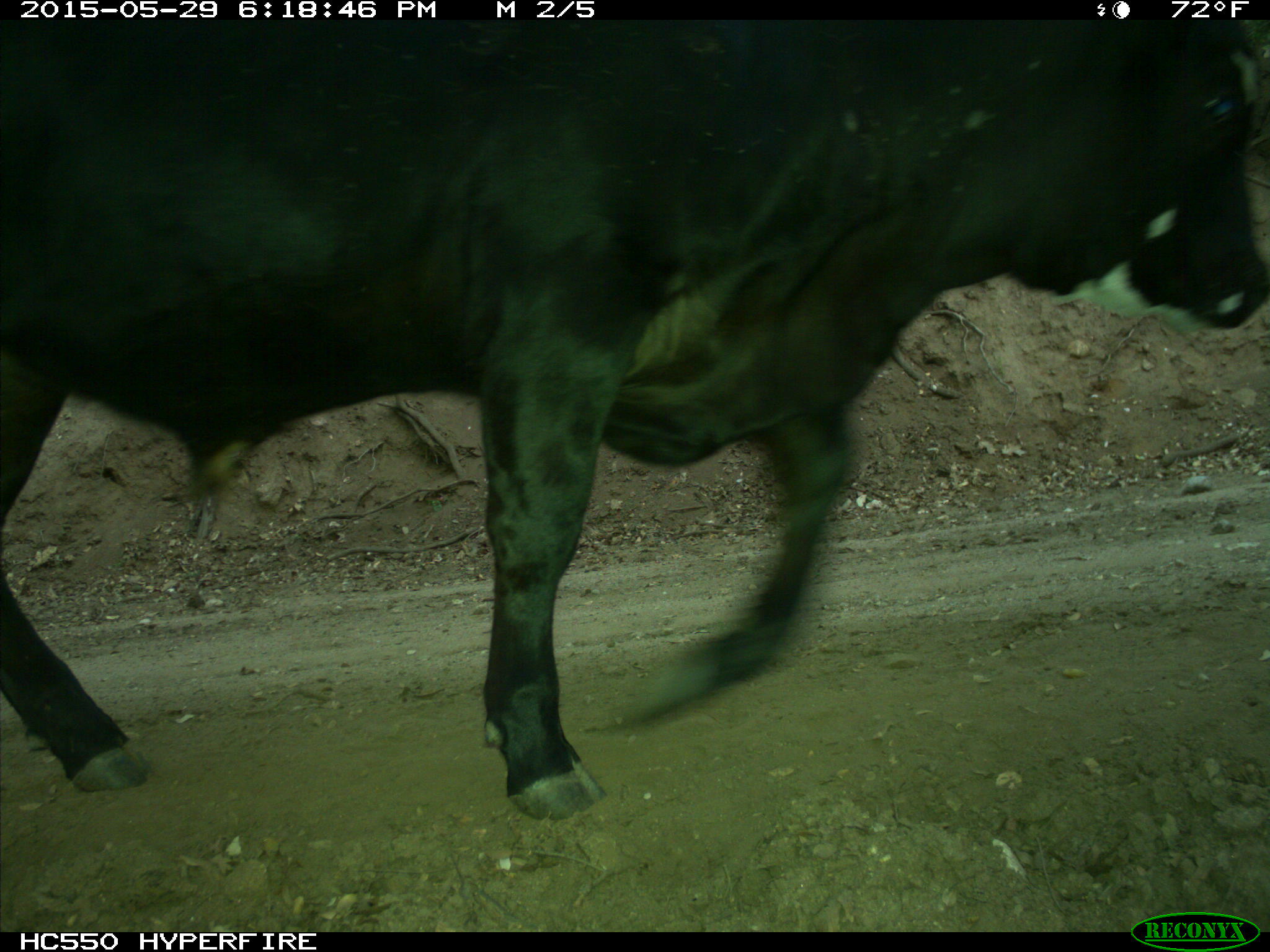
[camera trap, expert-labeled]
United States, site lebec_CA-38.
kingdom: Animalia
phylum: Chordata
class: Mammalia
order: Artiodactyla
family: Bovidae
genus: Bos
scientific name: Bos taurus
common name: domestic cow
Bos taurus (domestic cow).